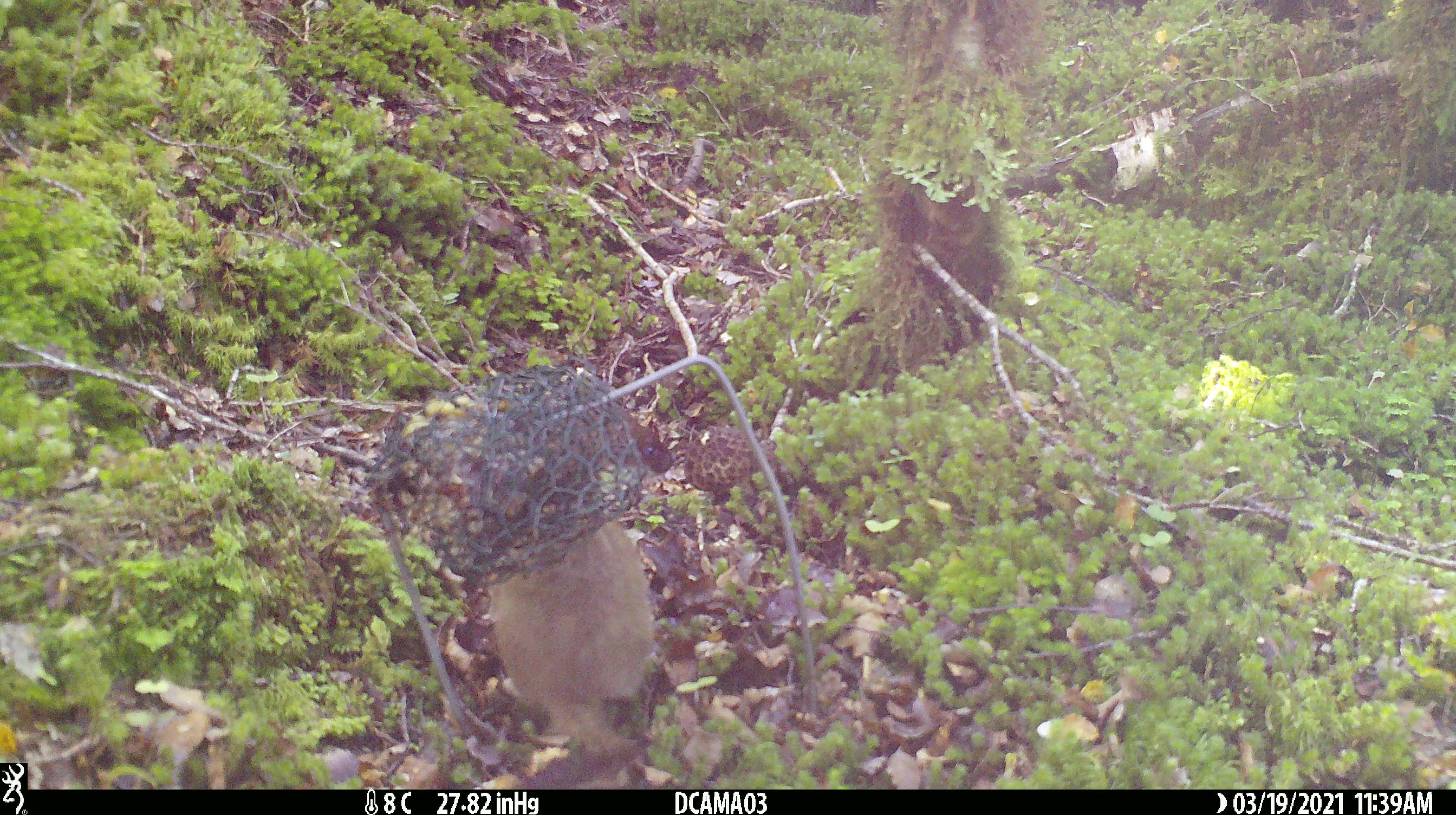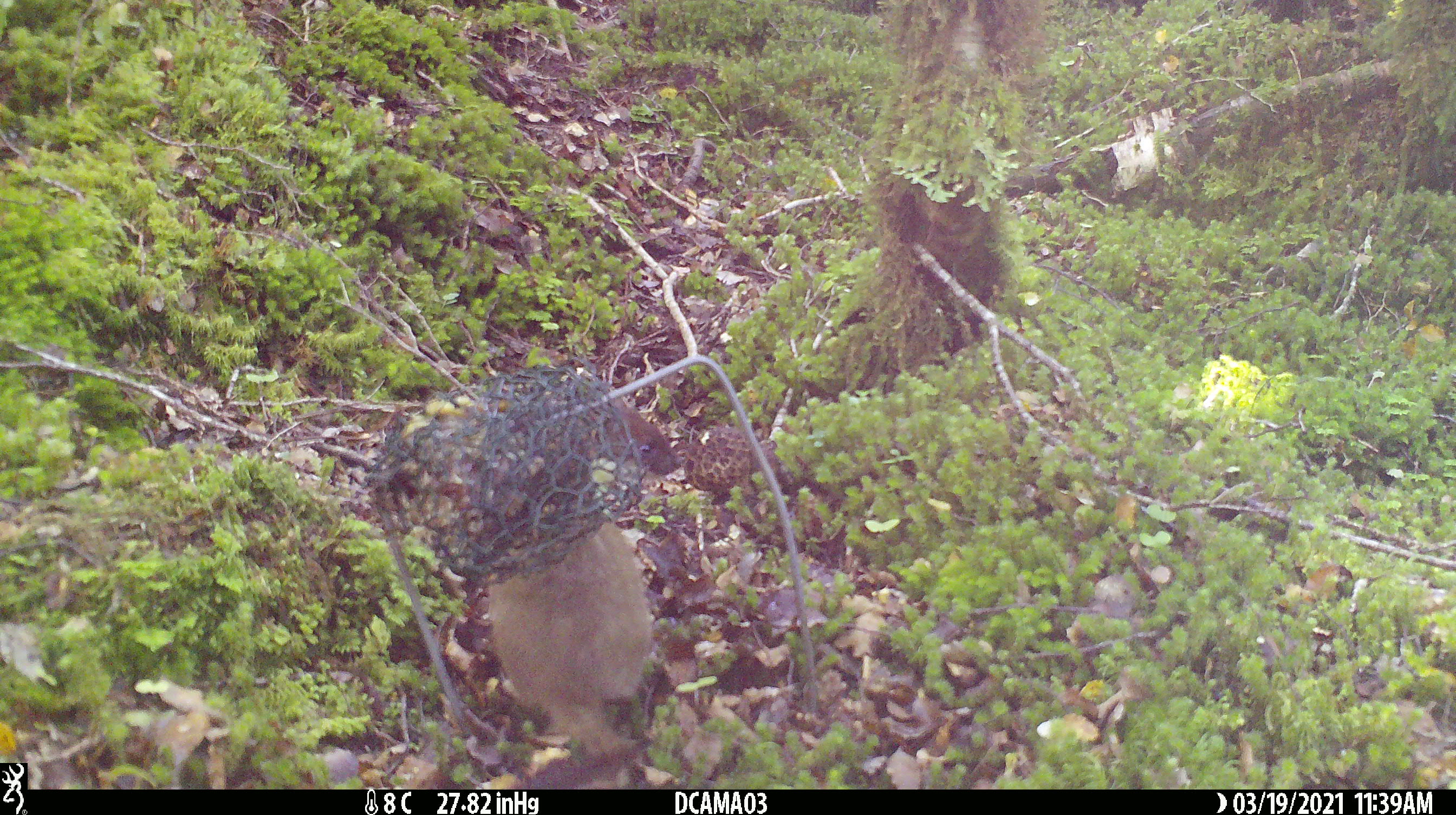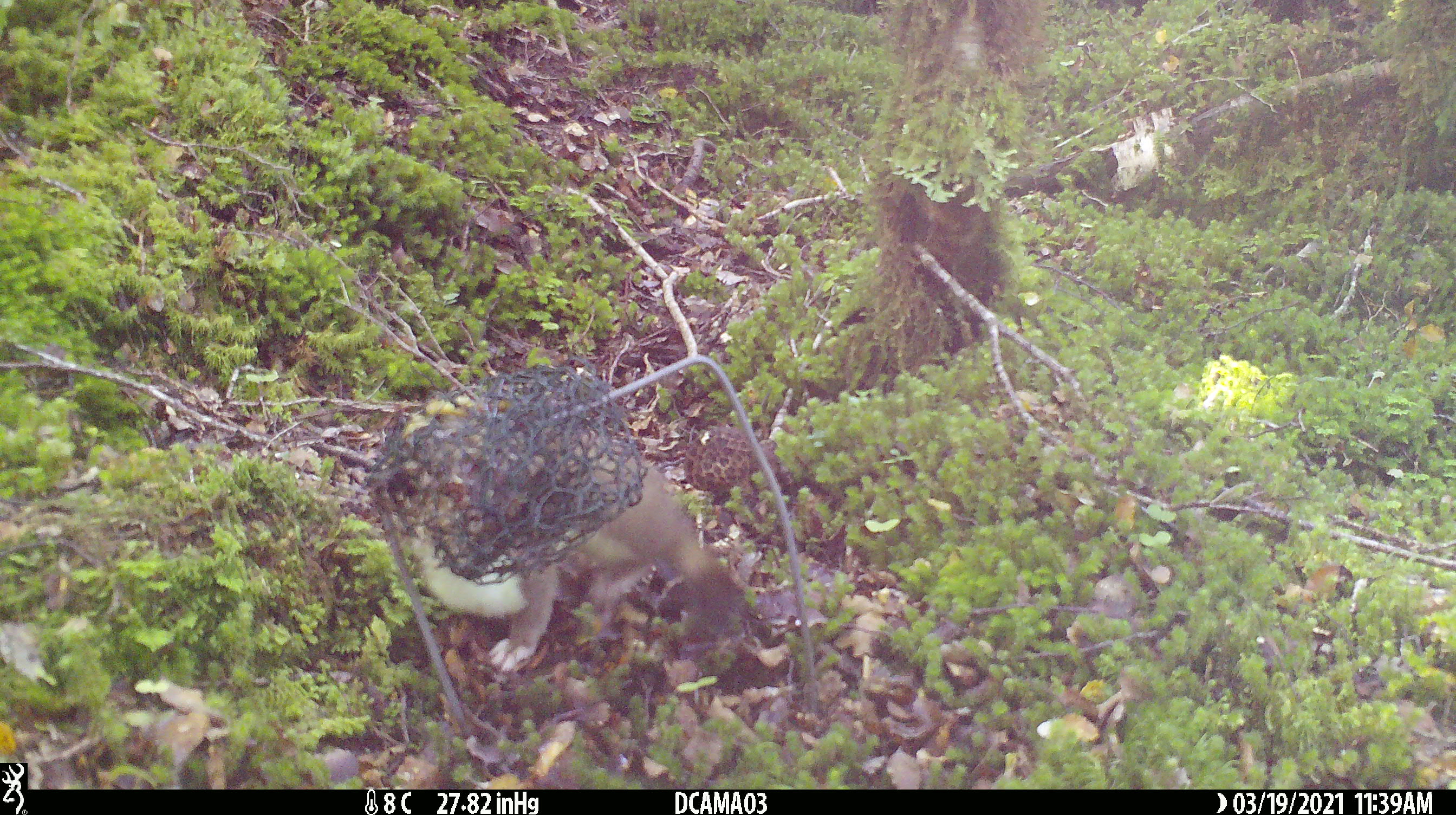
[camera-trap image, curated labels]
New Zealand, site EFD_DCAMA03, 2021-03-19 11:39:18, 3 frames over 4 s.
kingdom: Animalia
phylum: Chordata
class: Mammalia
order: Carnivora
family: Mustelidae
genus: Mustela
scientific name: Mustela erminea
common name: stoat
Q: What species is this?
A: Stoat (Mustela erminea).